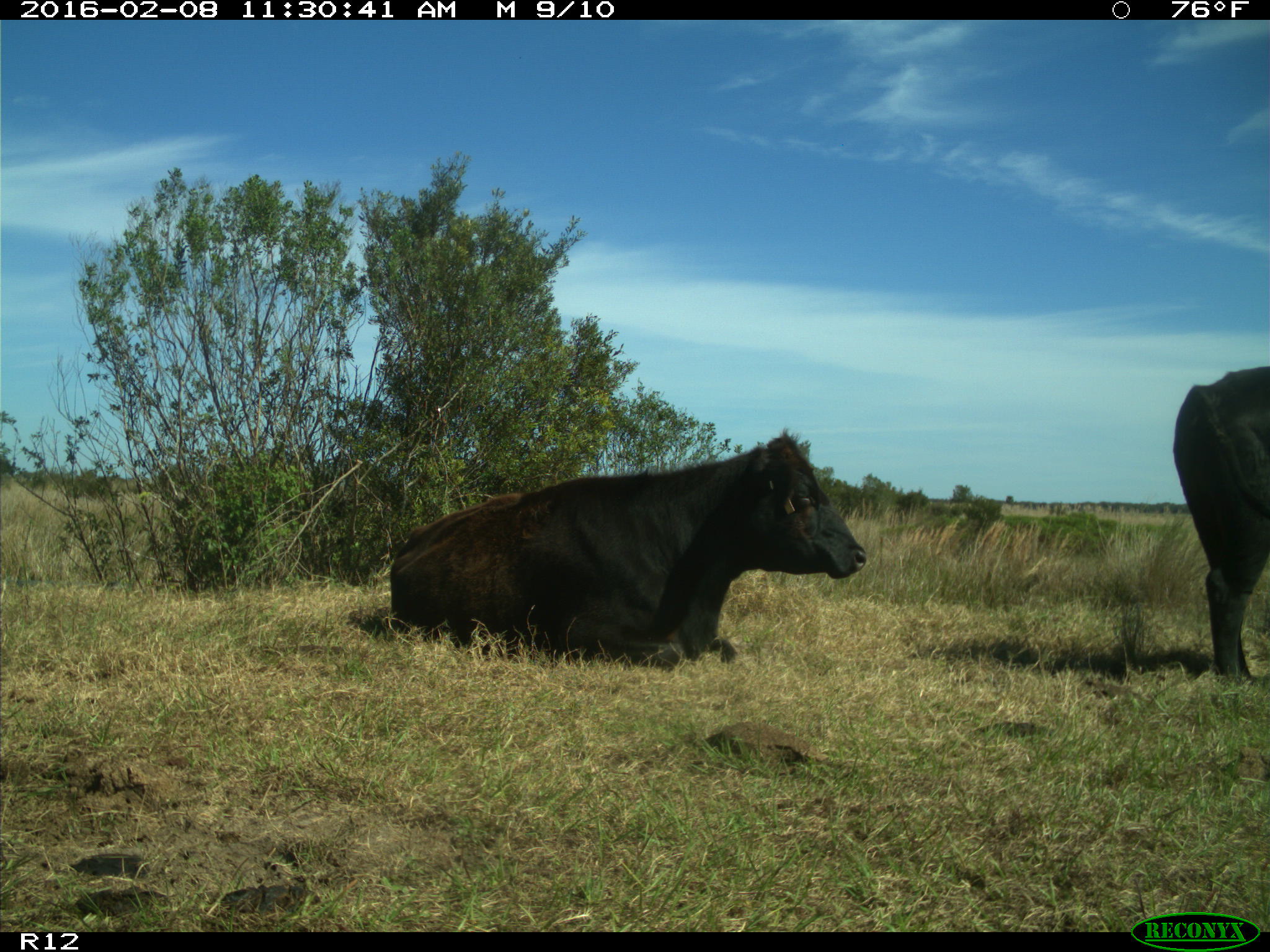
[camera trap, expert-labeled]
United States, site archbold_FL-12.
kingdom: Animalia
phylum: Chordata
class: Mammalia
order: Artiodactyla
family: Bovidae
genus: Bos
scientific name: Bos taurus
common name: domestic cow